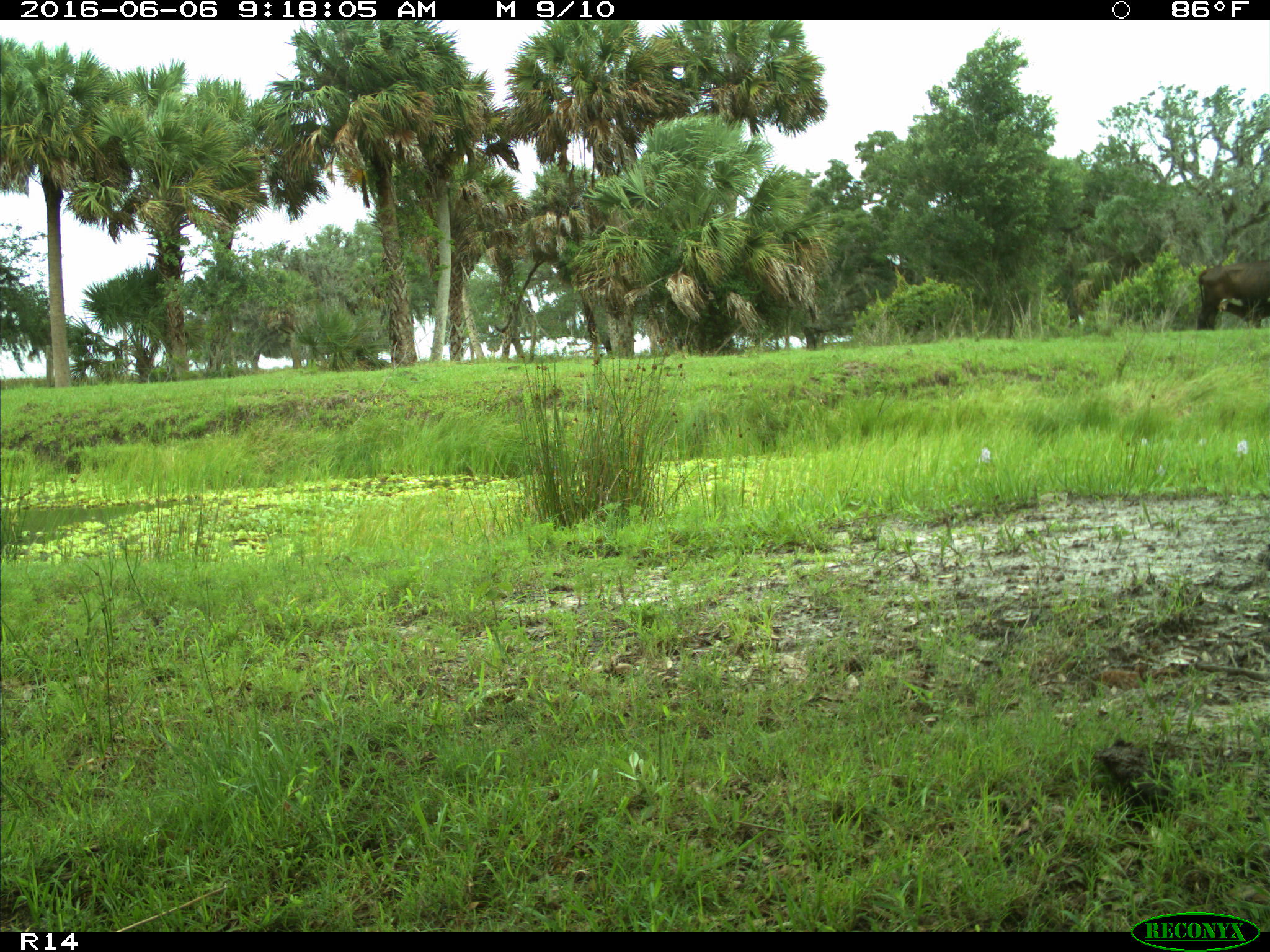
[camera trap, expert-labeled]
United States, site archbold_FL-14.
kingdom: Animalia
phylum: Chordata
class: Mammalia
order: Artiodactyla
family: Bovidae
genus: Bos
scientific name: Bos taurus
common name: domestic cow